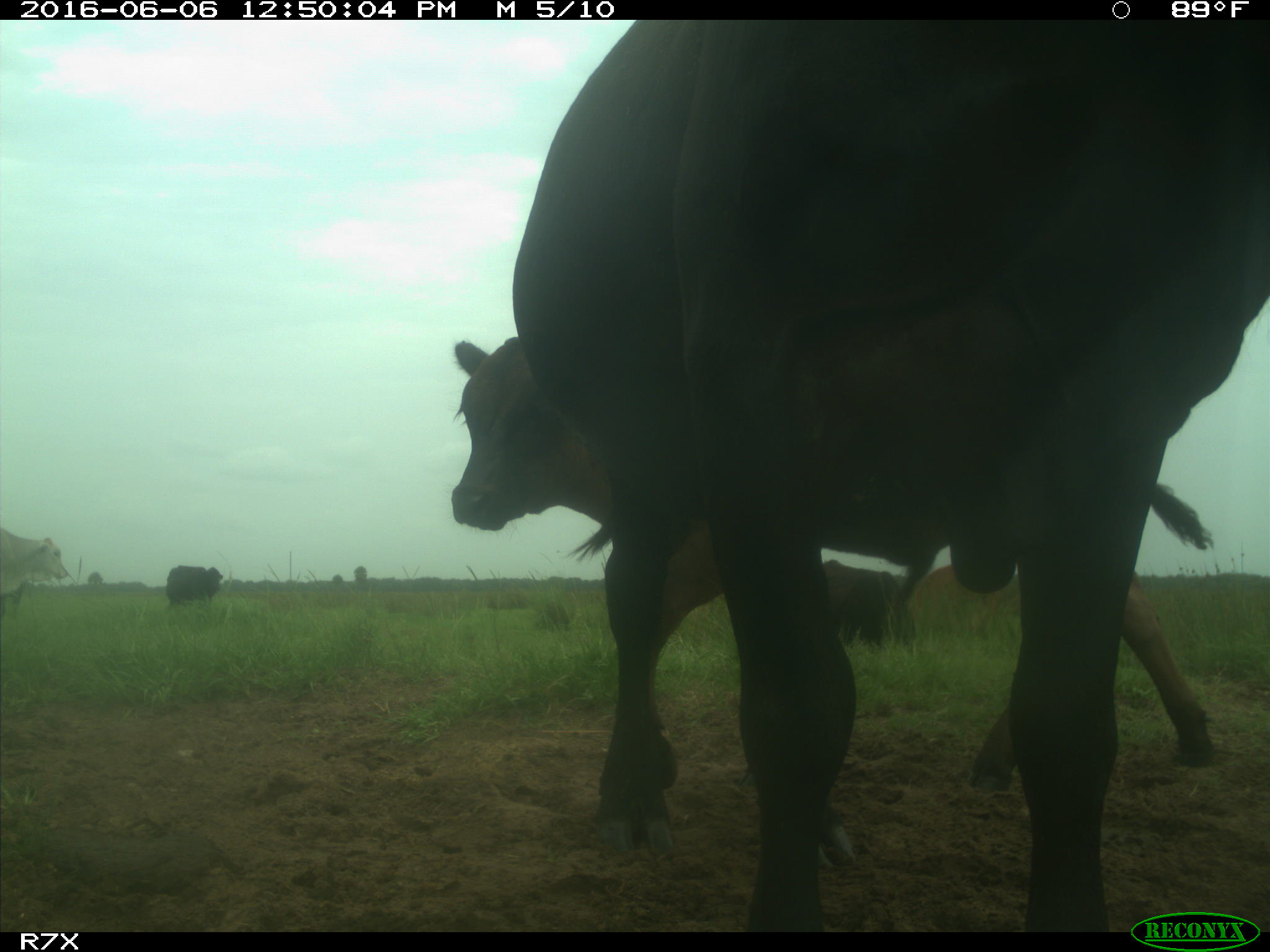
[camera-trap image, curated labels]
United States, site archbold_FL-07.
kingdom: Animalia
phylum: Chordata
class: Mammalia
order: Artiodactyla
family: Bovidae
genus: Bos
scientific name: Bos taurus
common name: domestic cow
Bos taurus (domestic cow).